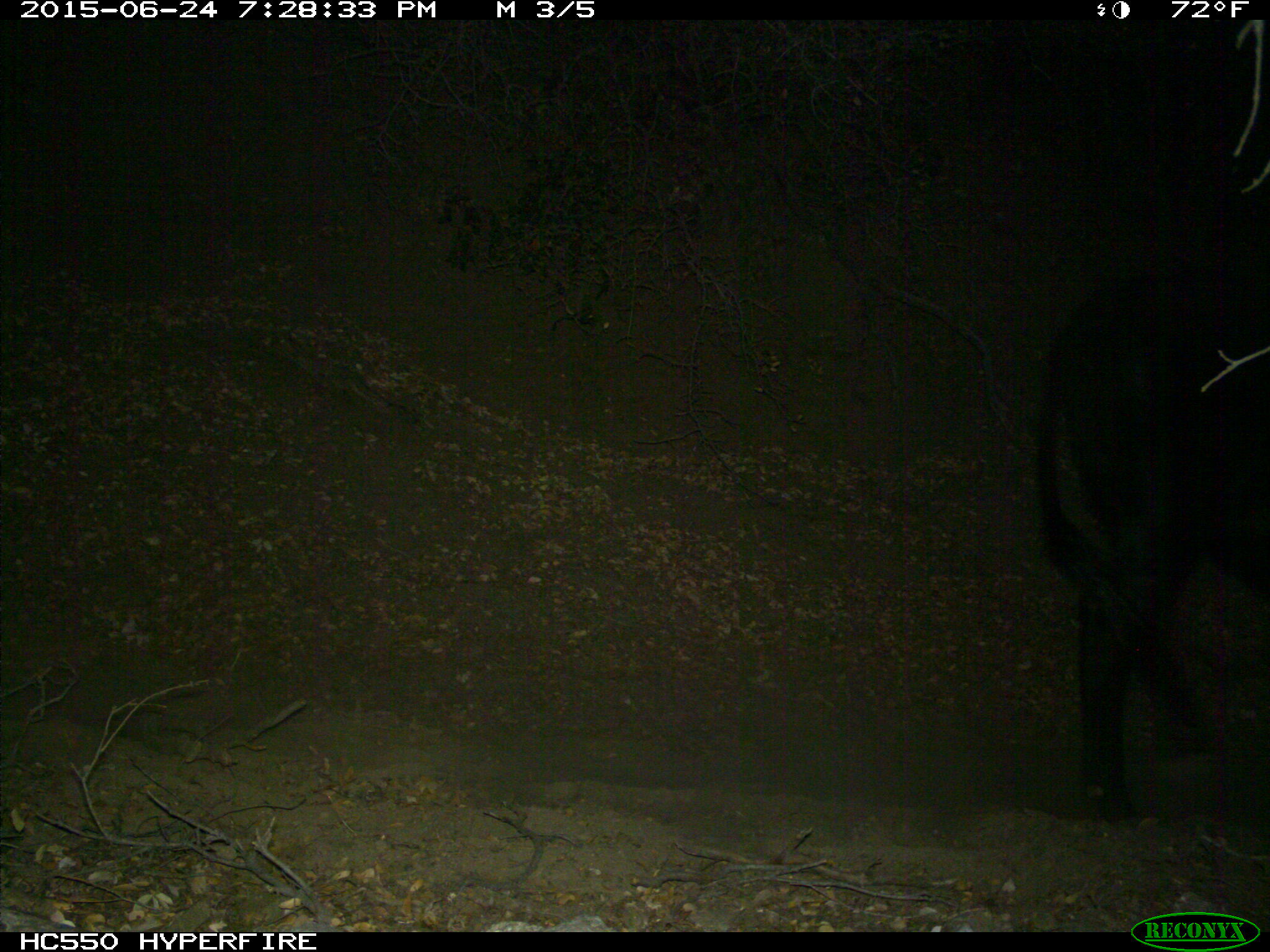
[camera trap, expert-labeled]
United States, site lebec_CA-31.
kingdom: Animalia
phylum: Chordata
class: Mammalia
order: Artiodactyla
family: Bovidae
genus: Bos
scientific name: Bos taurus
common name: domestic cow